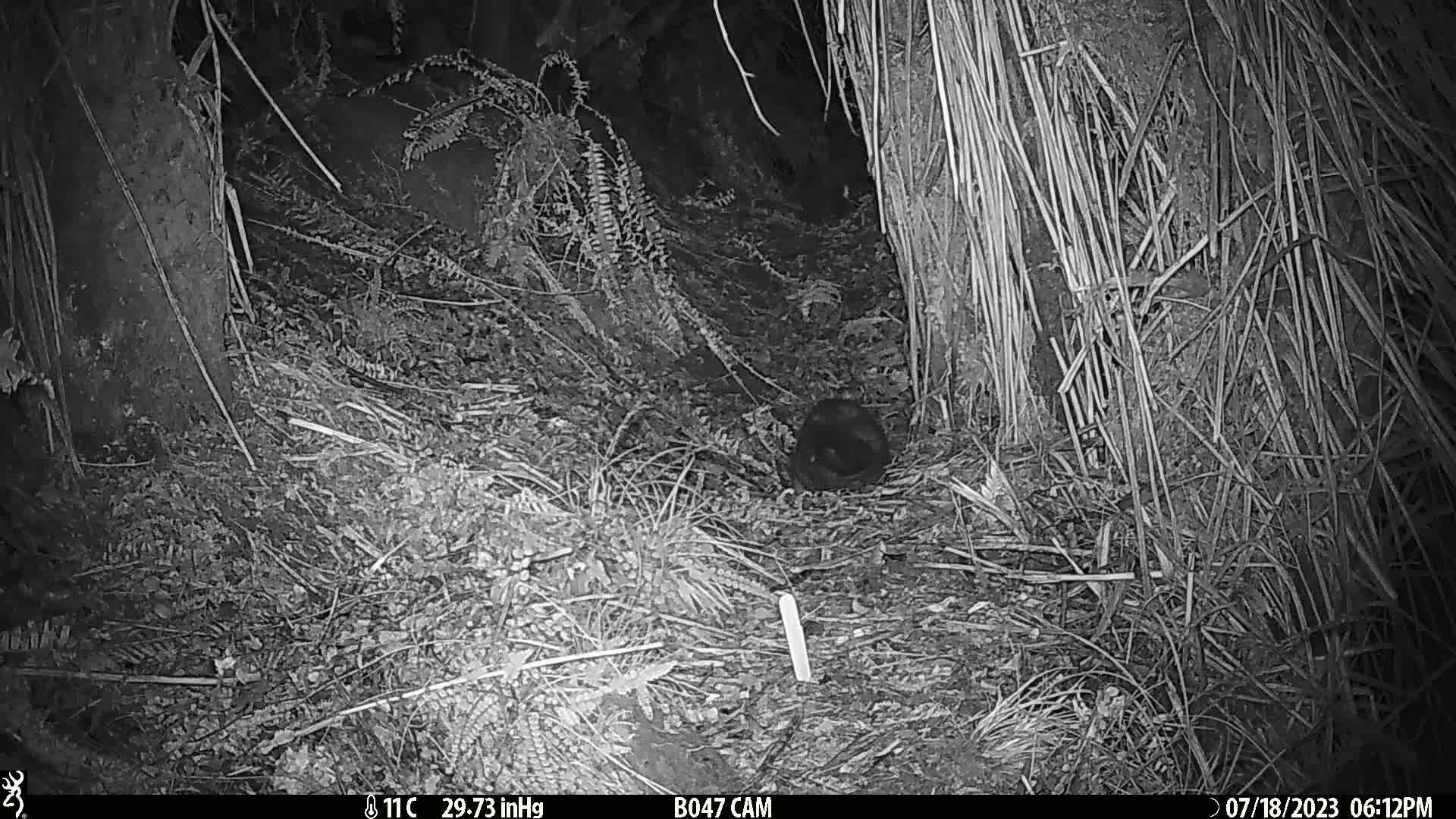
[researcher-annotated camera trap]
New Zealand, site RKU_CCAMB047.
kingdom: Animalia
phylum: Chordata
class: Mammalia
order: Diprotodontia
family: Phalangeridae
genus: Trichosurus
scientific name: Trichosurus vulpecula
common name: common brushtail possum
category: possum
Possum (common brushtail possum) (Trichosurus vulpecula).